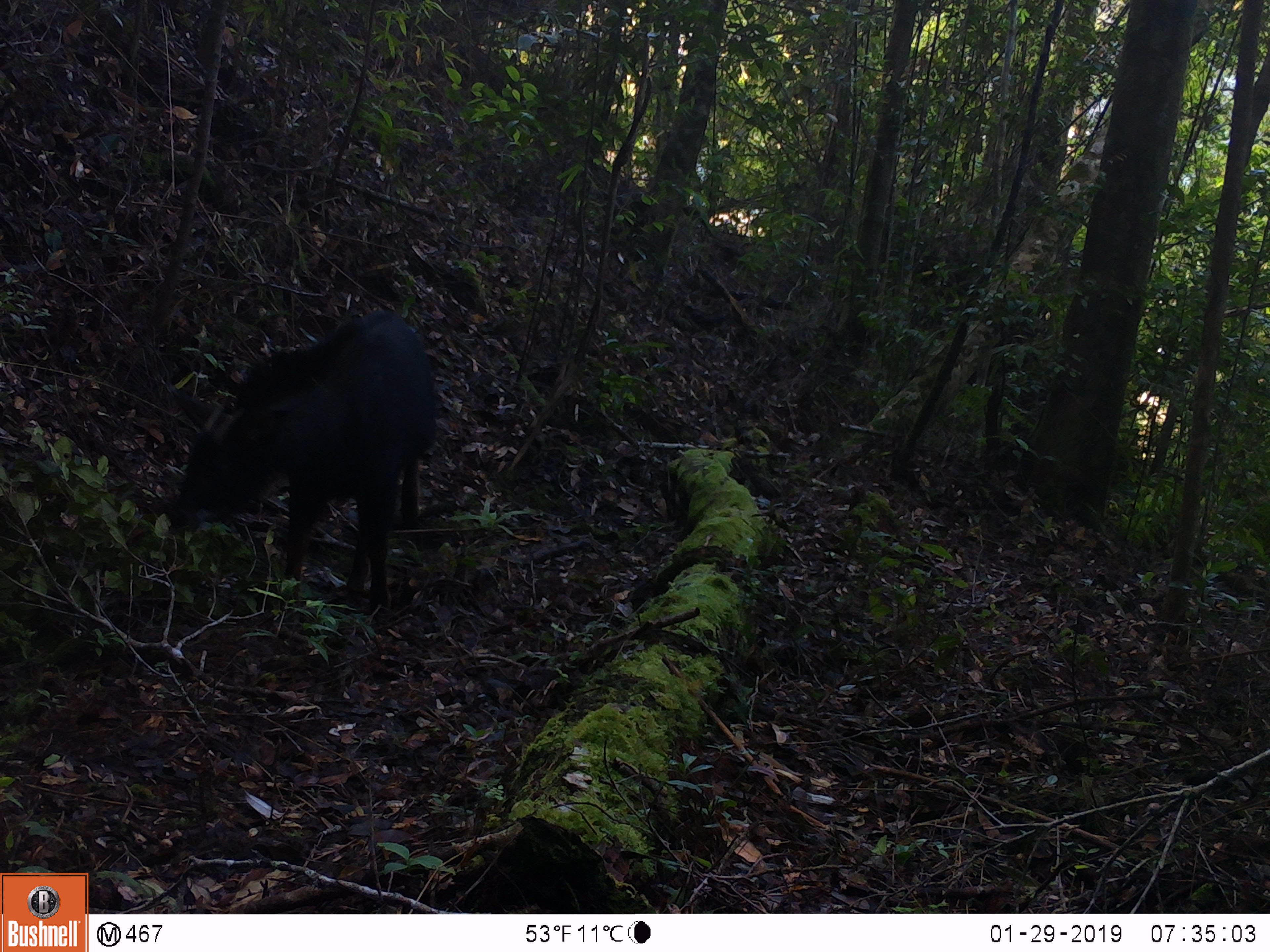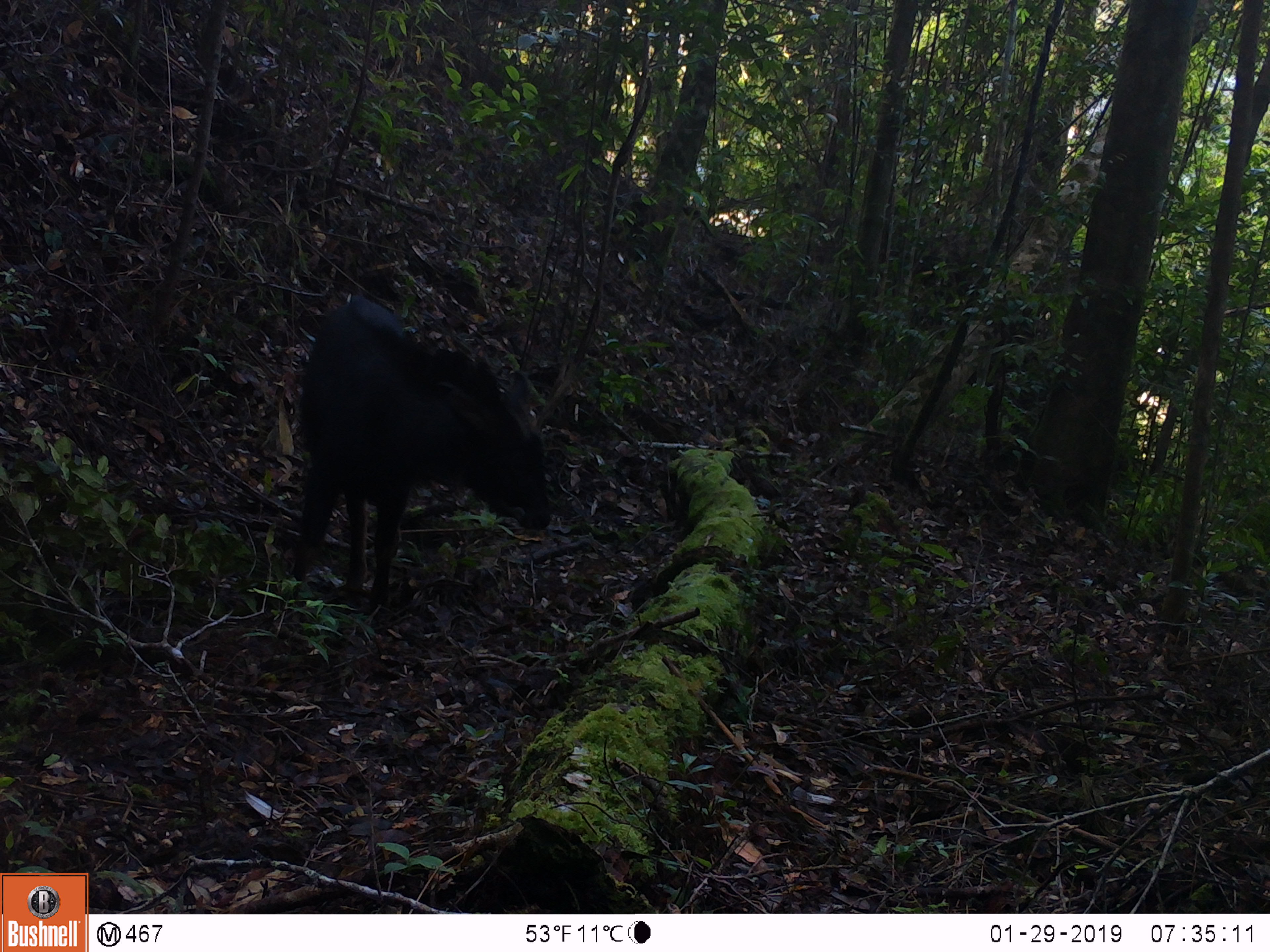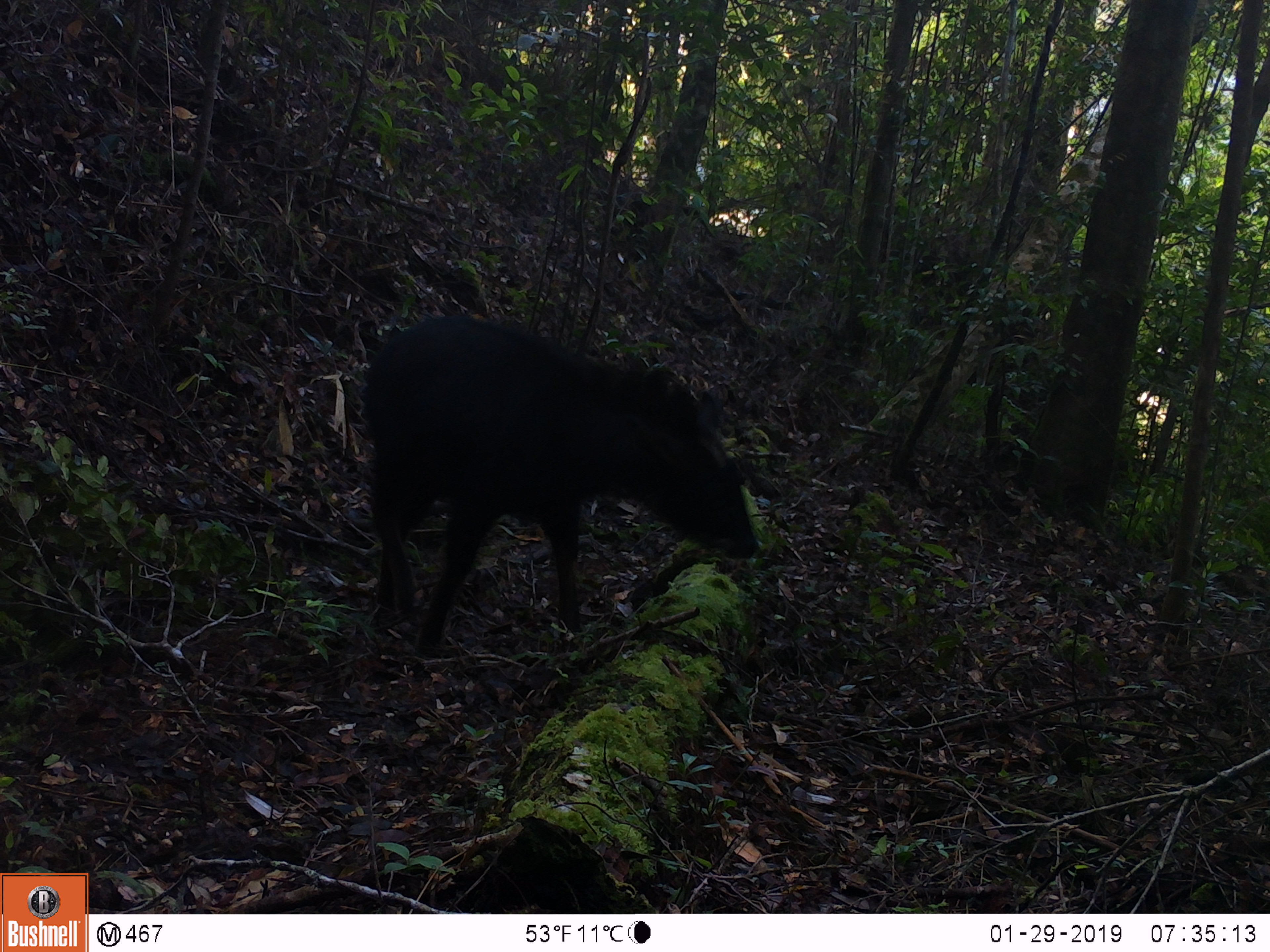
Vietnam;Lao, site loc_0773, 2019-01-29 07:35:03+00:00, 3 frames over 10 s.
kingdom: Animalia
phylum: Chordata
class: Mammalia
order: Artiodactyla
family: Bovidae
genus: Capricornis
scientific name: Capricornis sumatraensis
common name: chinese serow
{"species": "chinese serow (Capricornis sumatraensis)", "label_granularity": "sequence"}